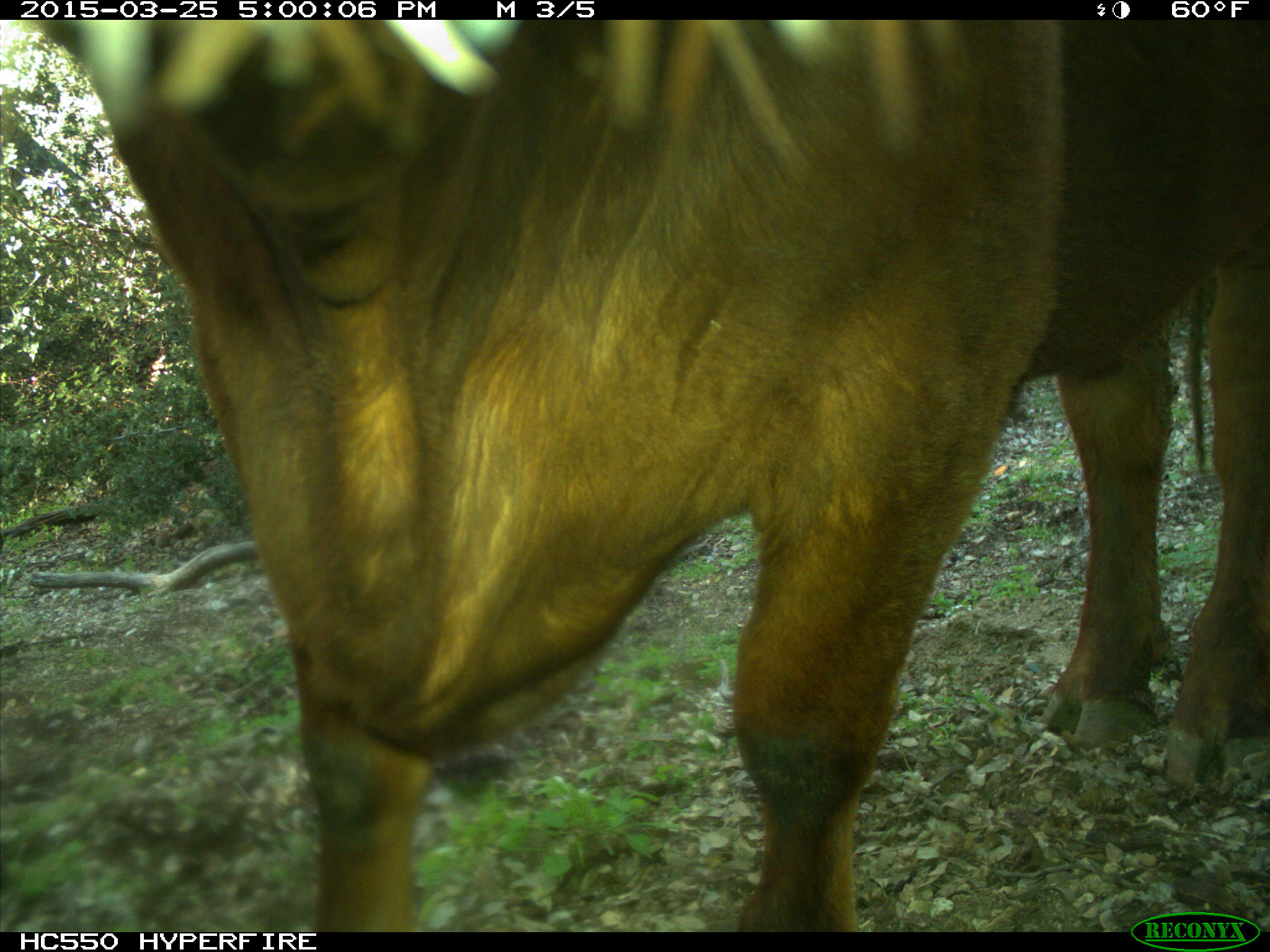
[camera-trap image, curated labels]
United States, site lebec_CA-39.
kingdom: Animalia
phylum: Chordata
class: Mammalia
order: Artiodactyla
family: Bovidae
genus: Bos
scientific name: Bos taurus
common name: domestic cow